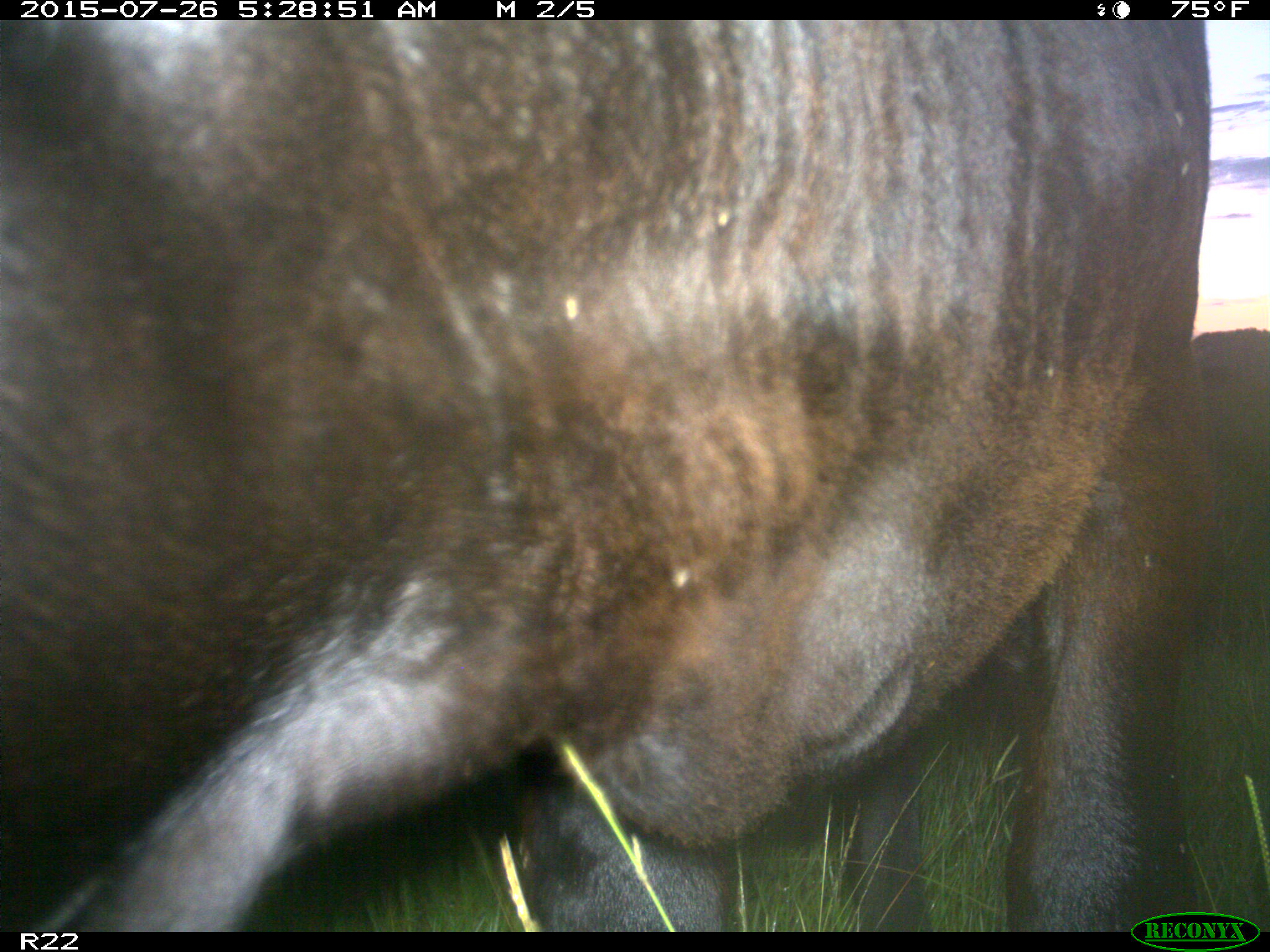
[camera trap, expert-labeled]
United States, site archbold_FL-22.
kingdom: Animalia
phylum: Chordata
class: Mammalia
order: Artiodactyla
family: Bovidae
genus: Bos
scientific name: Bos taurus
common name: domestic cow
Bos taurus (domestic cow).